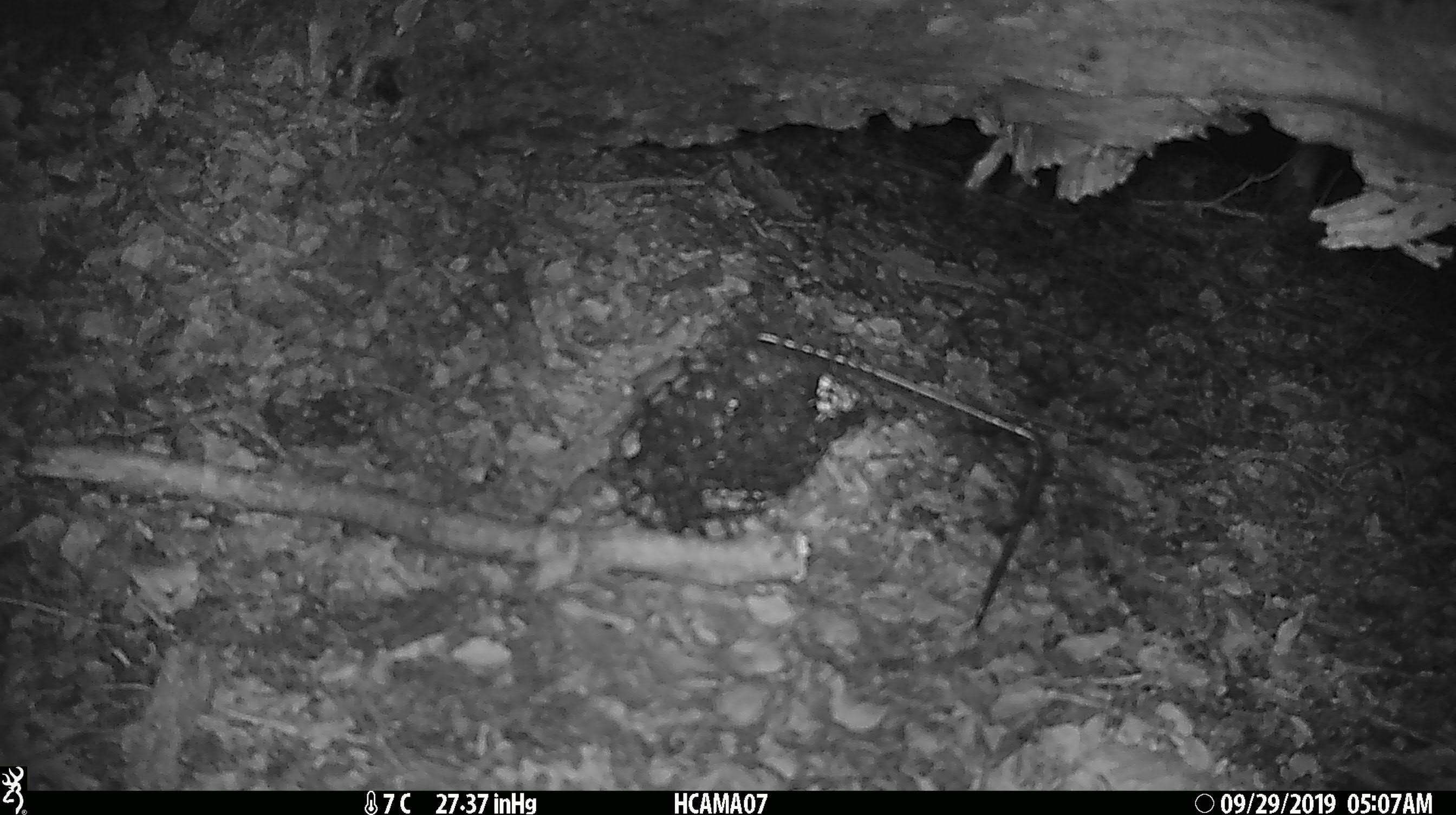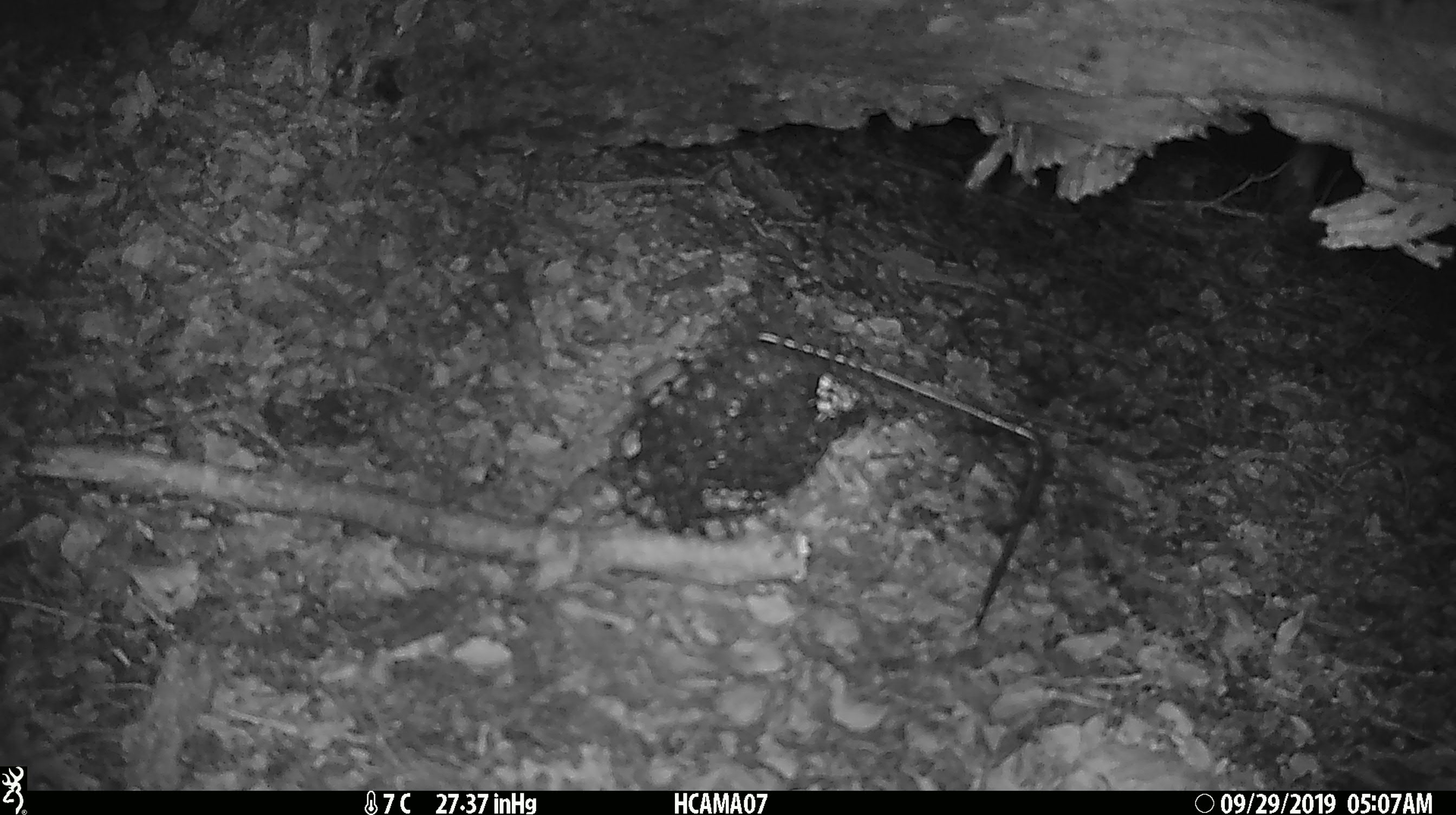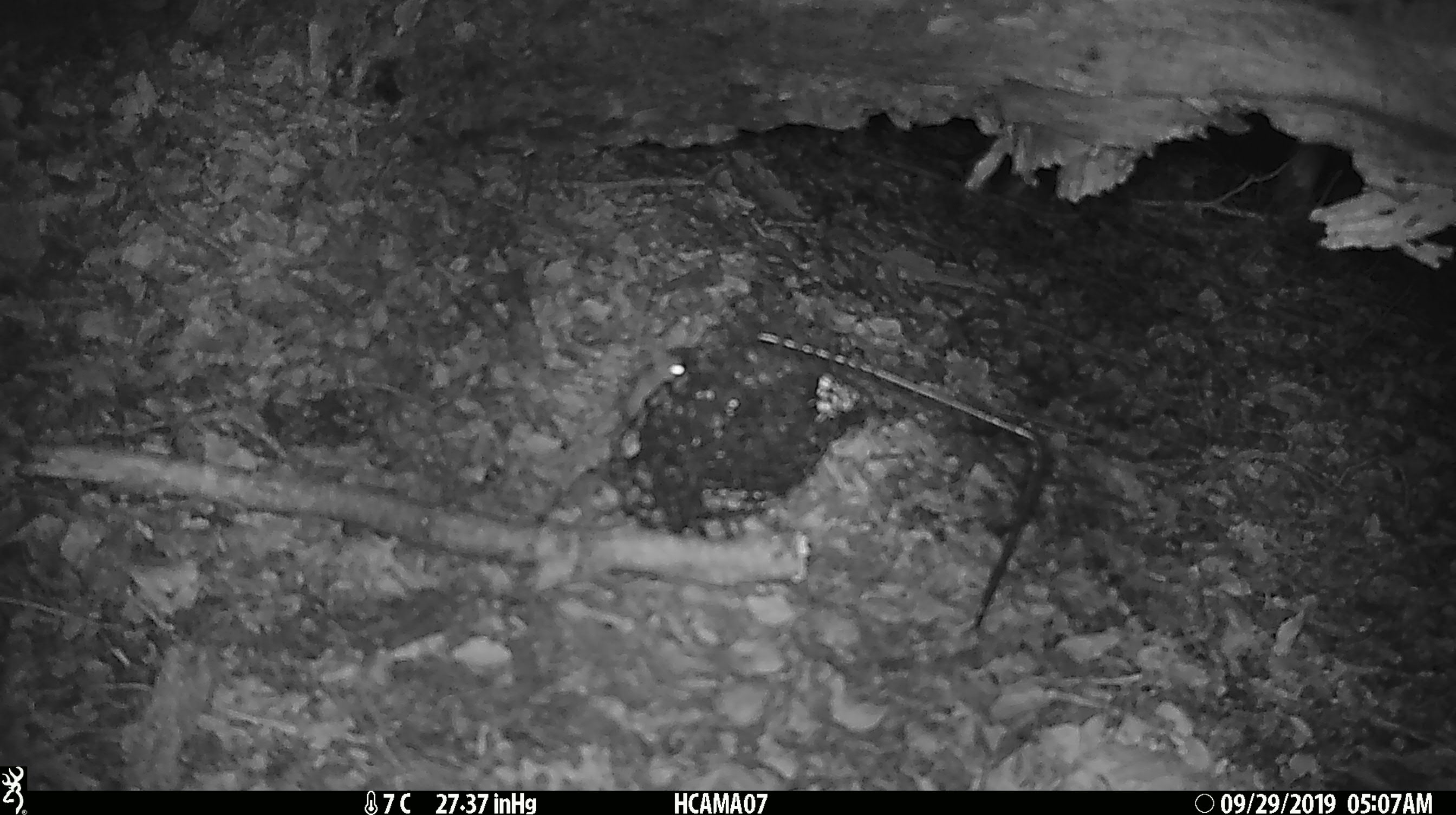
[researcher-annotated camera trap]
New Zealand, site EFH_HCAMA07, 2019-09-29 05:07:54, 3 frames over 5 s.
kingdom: Animalia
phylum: Chordata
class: Mammalia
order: Rodentia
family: Muridae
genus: Mus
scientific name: Mus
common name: mouse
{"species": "mouse (Mus)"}